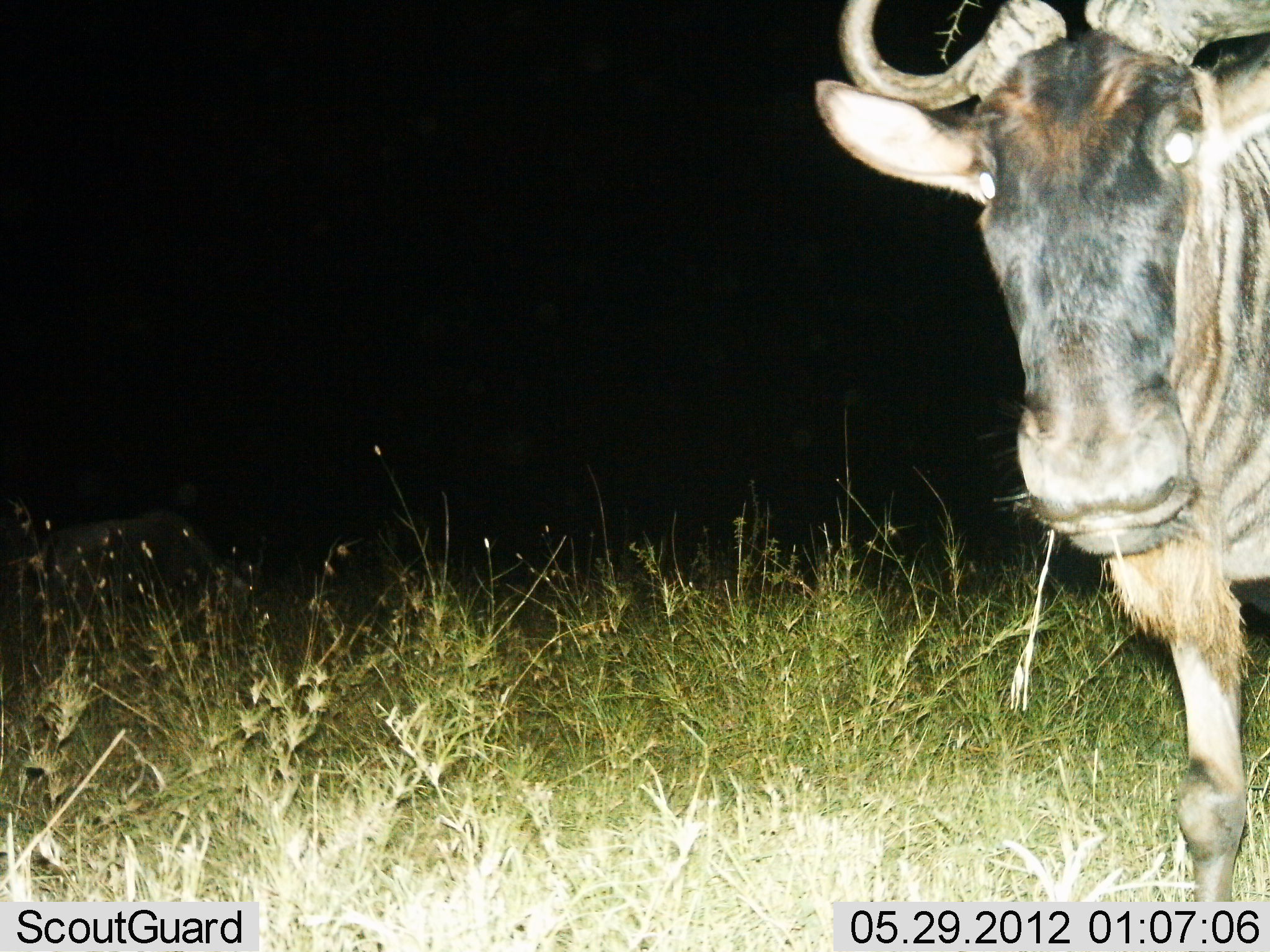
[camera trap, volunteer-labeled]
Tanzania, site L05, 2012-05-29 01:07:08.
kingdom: Animalia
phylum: Chordata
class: Mammalia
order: Artiodactyla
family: Bovidae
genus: Connochaetes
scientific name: Connochaetes taurinus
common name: blue wildebeest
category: wildebeest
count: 1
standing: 90%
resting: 0%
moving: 0%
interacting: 0%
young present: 0%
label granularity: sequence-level